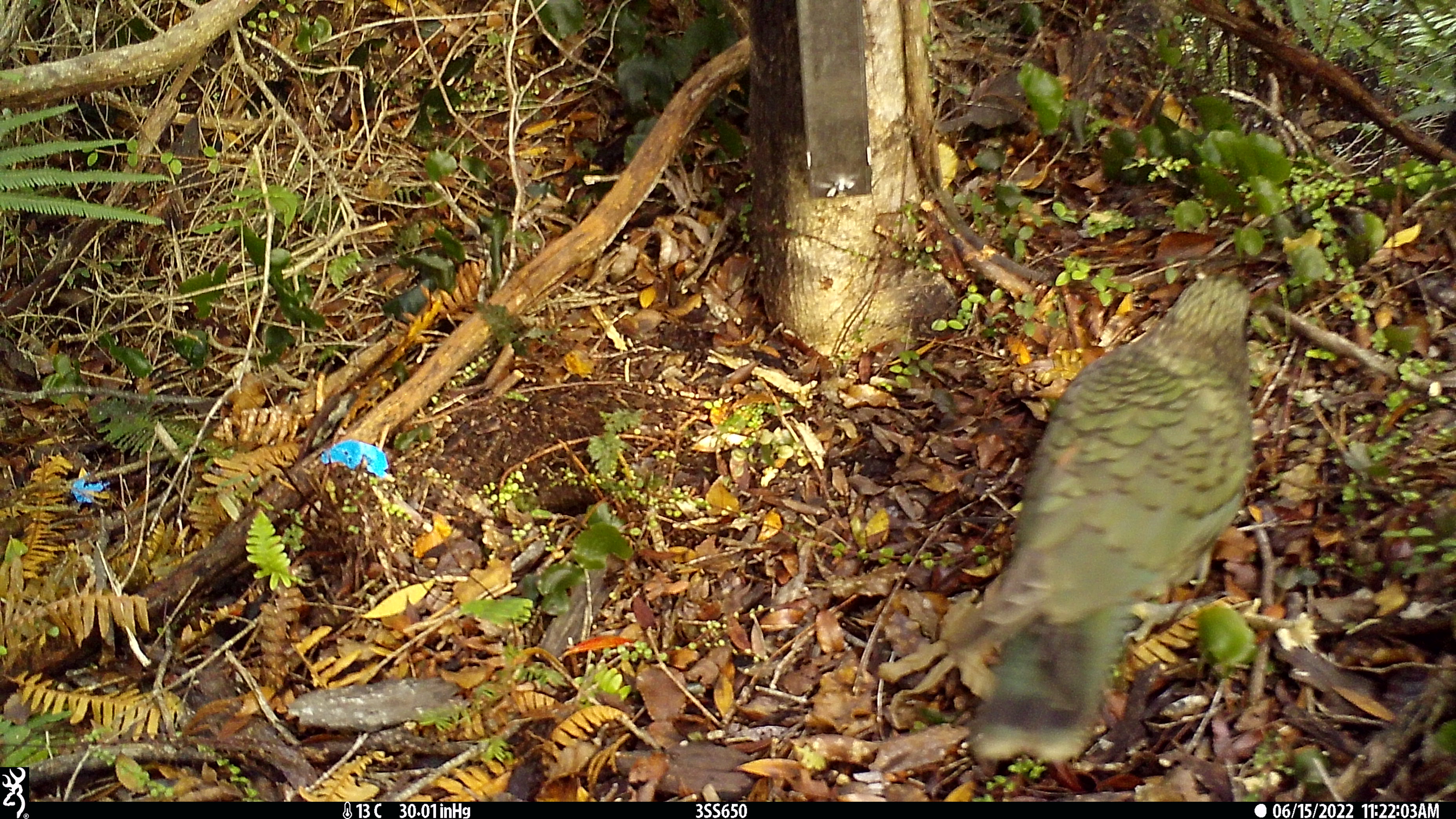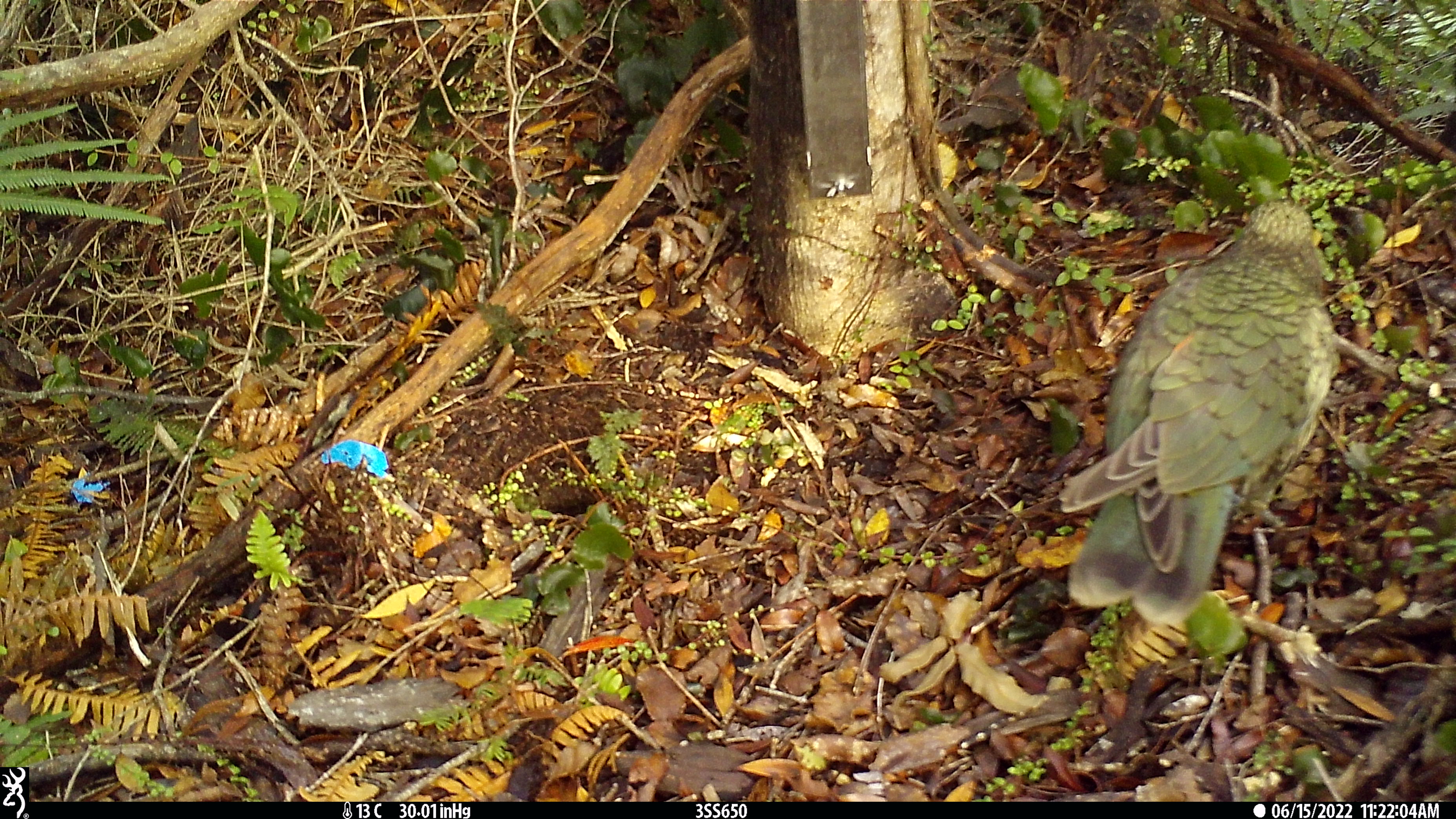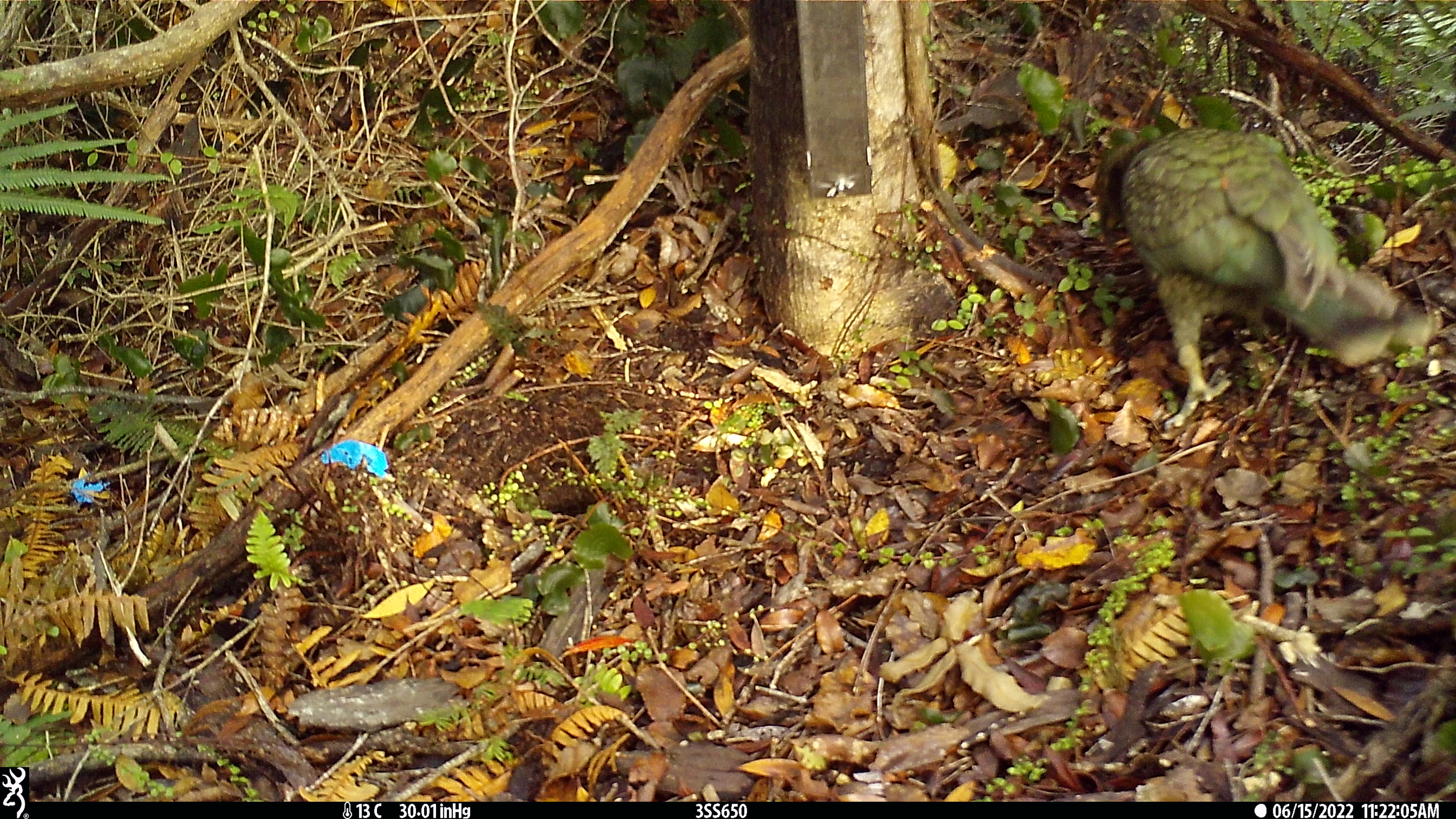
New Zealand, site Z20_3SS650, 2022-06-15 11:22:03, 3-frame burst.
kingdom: Animalia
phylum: Chordata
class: Aves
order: Psittaciformes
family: Strigopidae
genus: Nestor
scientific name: Nestor notabilis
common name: kea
Kea (Nestor notabilis).